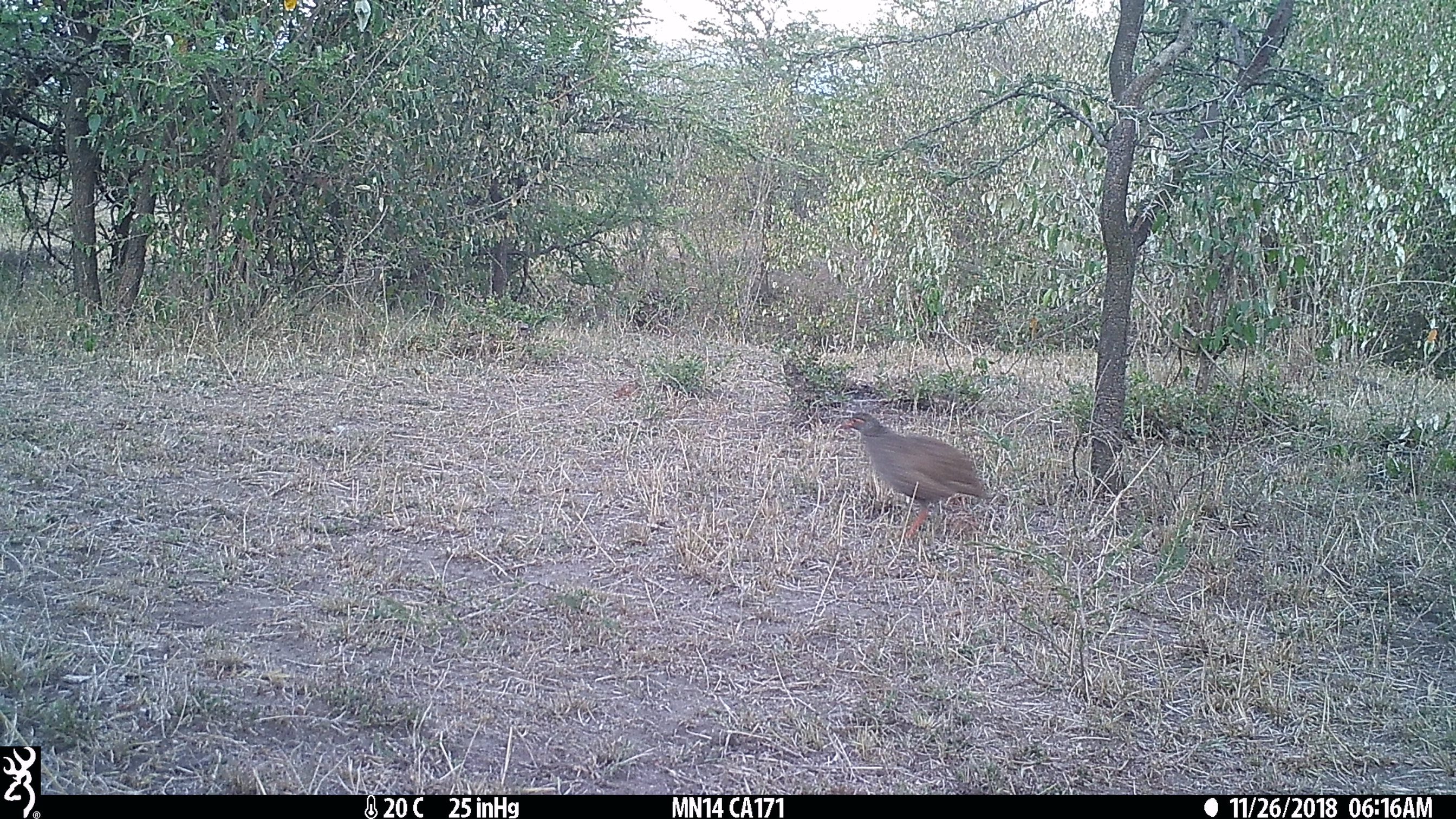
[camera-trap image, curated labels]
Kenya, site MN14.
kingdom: Animalia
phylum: Chordata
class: Aves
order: Galliformes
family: Phasianidae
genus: Pternistis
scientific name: Pternistis afer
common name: red-necked spurfowl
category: francolin rednecked spurfowl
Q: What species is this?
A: Francolin rednecked spurfowl (red-necked spurfowl) (Pternistis afer).